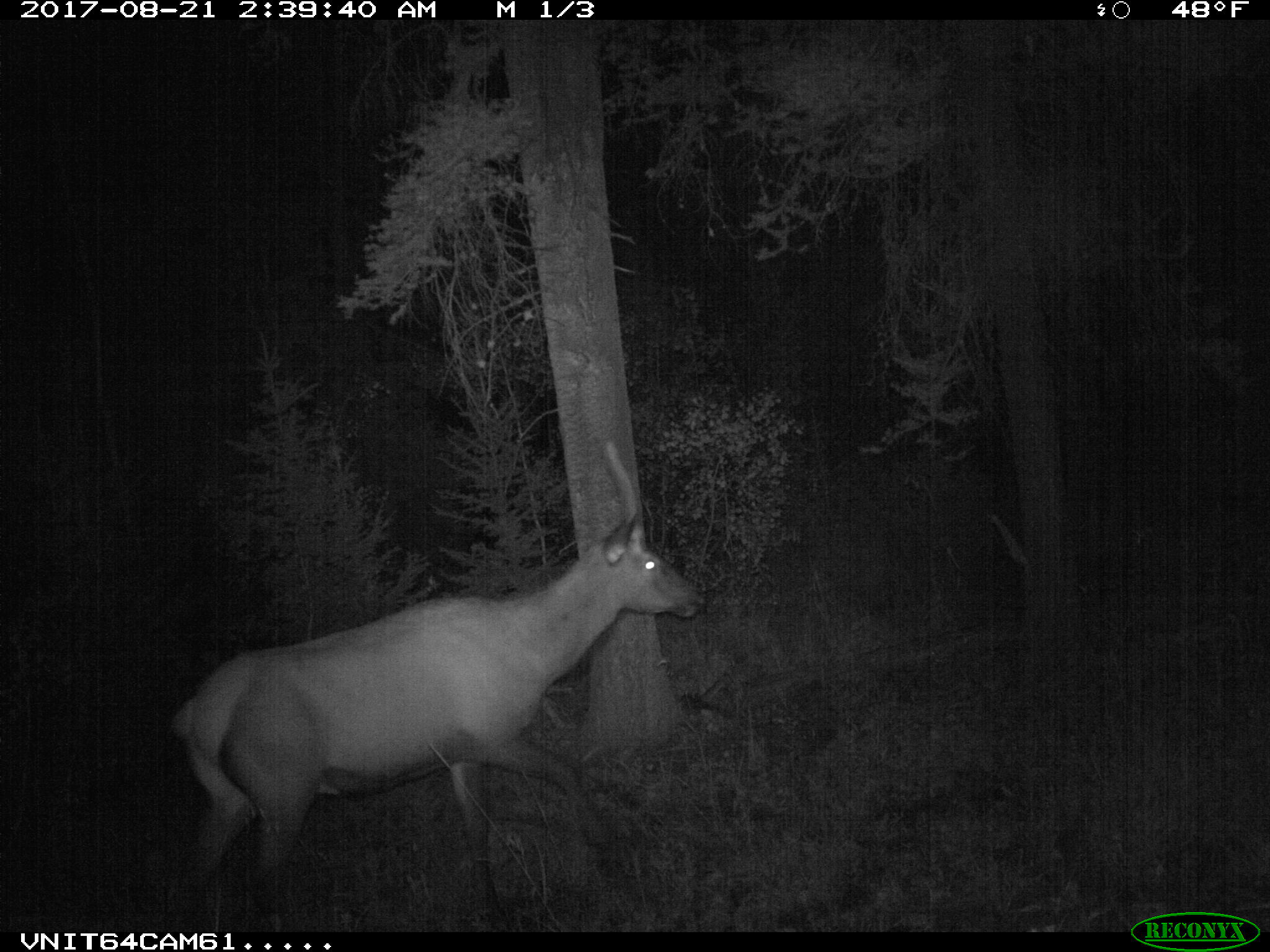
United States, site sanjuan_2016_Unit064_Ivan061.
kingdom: Animalia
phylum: Chordata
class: Mammalia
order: Artiodactyla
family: Cervidae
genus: Cervus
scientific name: Cervus elaphus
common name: red deer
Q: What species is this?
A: Cervus elaphus (red deer).